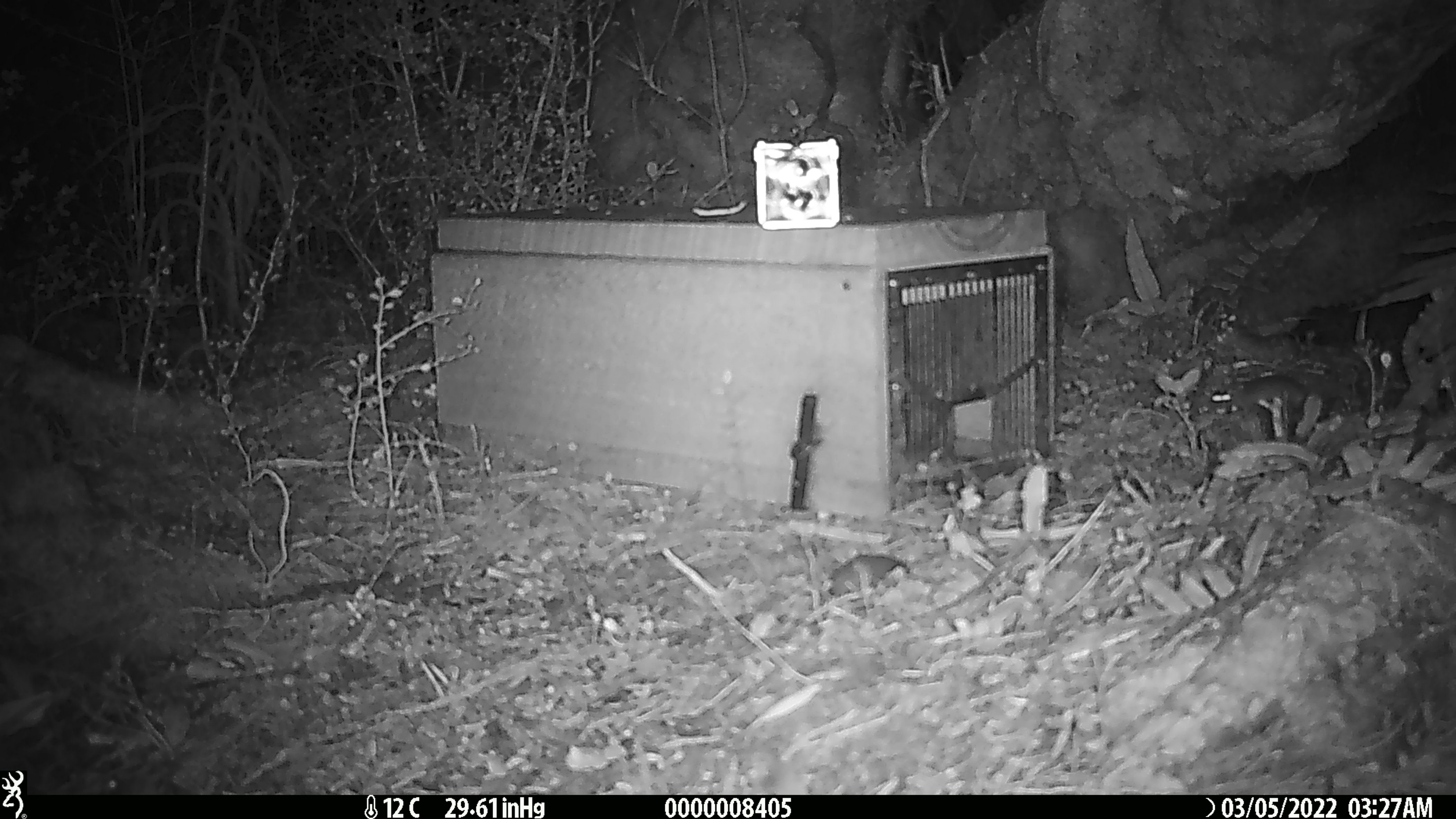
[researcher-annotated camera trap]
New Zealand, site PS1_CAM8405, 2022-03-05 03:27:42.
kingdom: Animalia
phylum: Chordata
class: Mammalia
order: Rodentia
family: Muridae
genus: Mus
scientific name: Mus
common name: mouse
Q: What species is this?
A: Mouse (Mus).